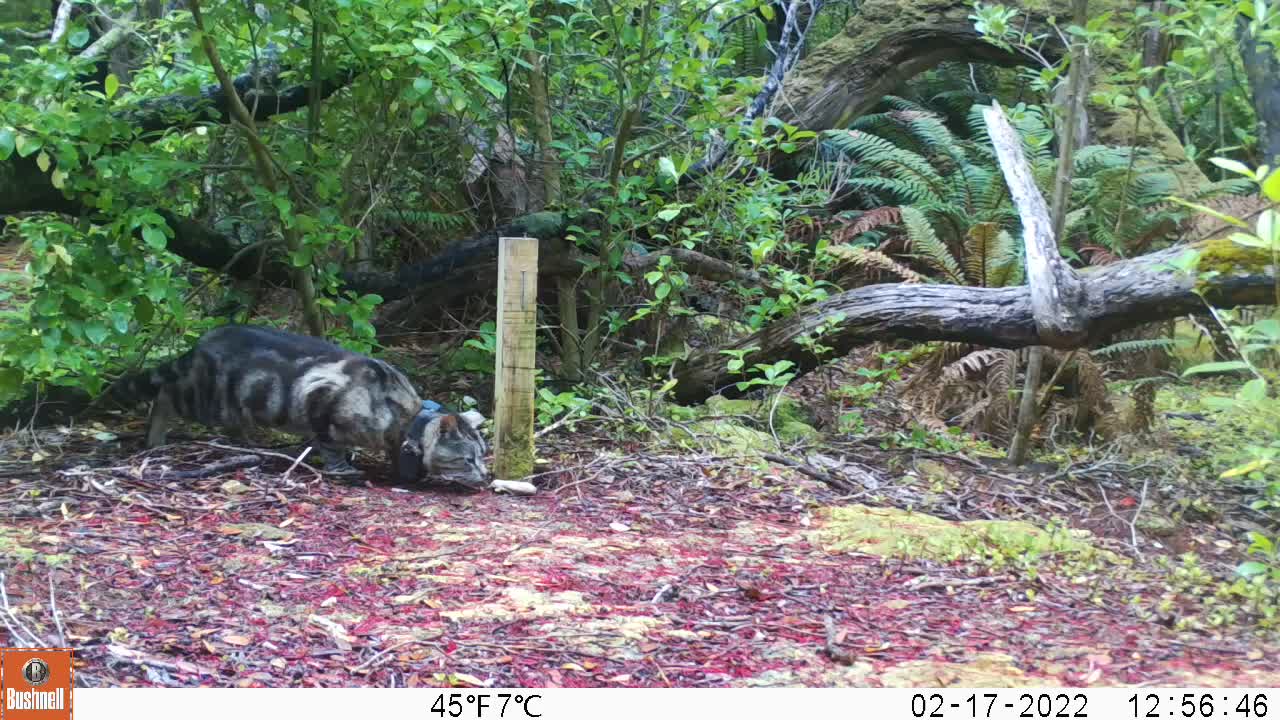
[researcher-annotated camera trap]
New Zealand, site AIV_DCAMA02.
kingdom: Animalia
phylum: Chordata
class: Mammalia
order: Carnivora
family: Felidae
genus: Felis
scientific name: Felis catus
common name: domestic cat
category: cat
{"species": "cat (domestic cat) (Felis catus)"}